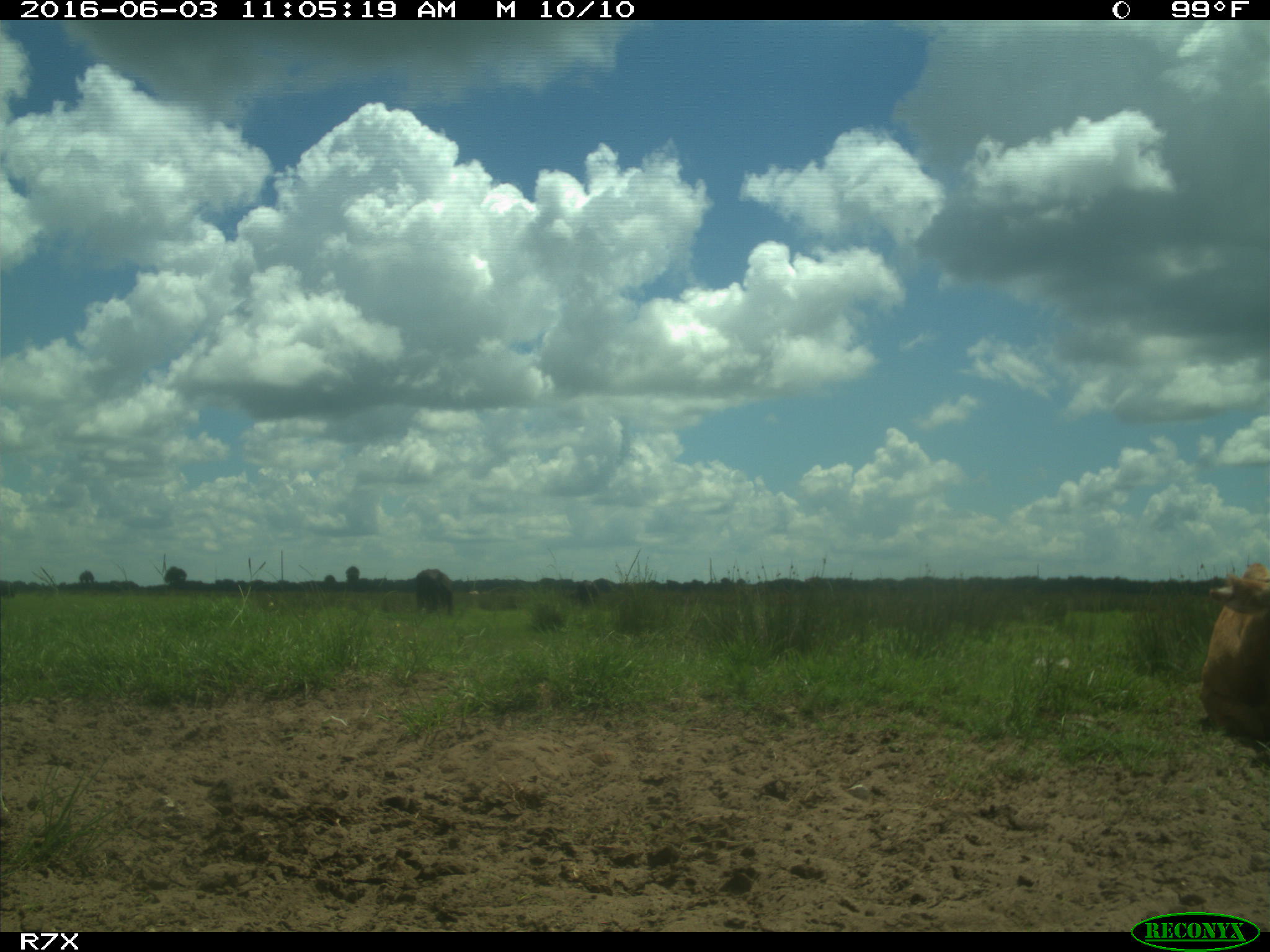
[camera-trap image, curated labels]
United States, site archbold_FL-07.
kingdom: Animalia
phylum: Chordata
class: Mammalia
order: Artiodactyla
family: Bovidae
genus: Bos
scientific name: Bos taurus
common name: domestic cow